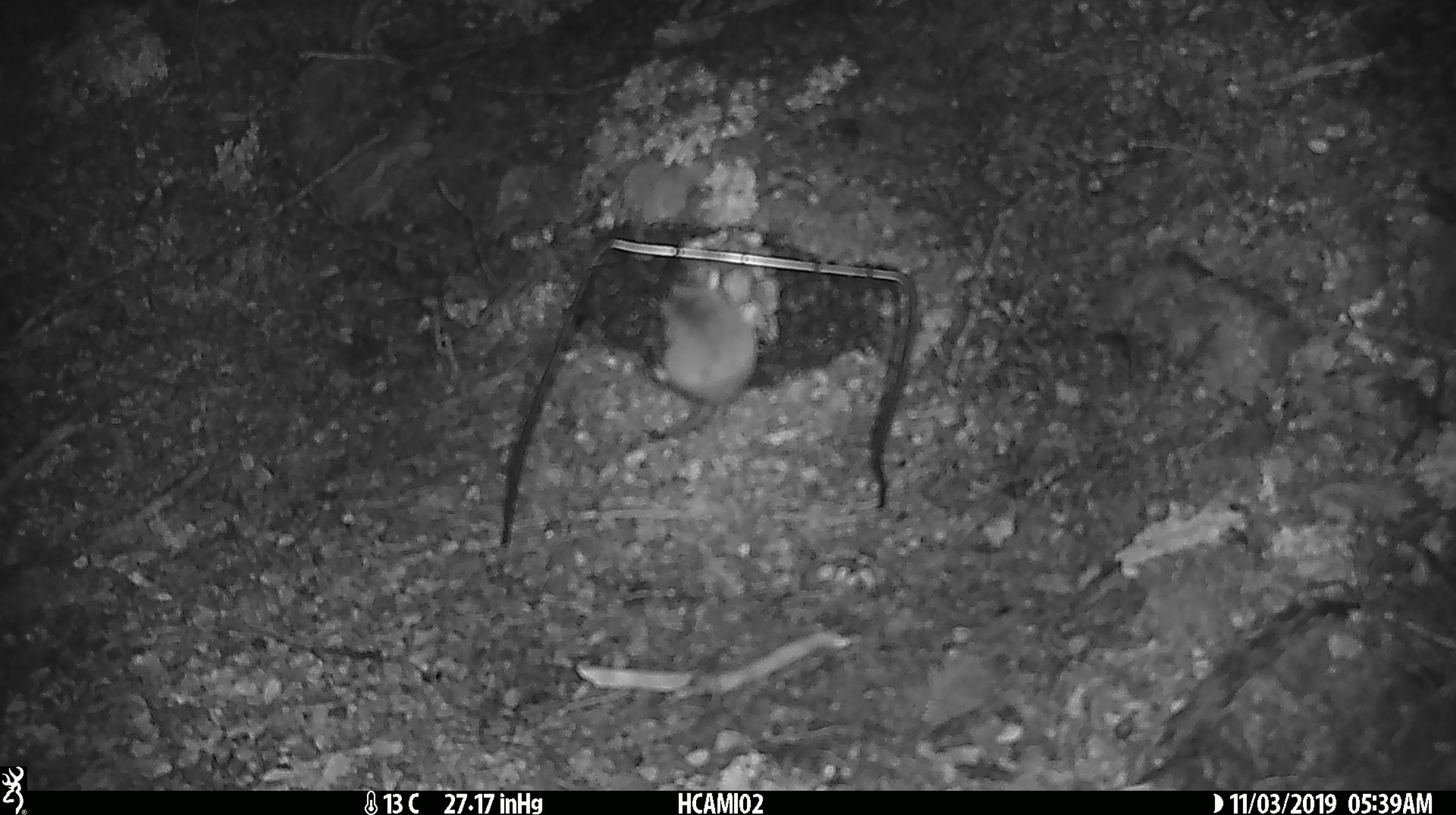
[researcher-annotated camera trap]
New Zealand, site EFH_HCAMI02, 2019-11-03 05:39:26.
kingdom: Animalia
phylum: Chordata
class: Mammalia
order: Rodentia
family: Muridae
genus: Mus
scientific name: Mus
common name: mouse